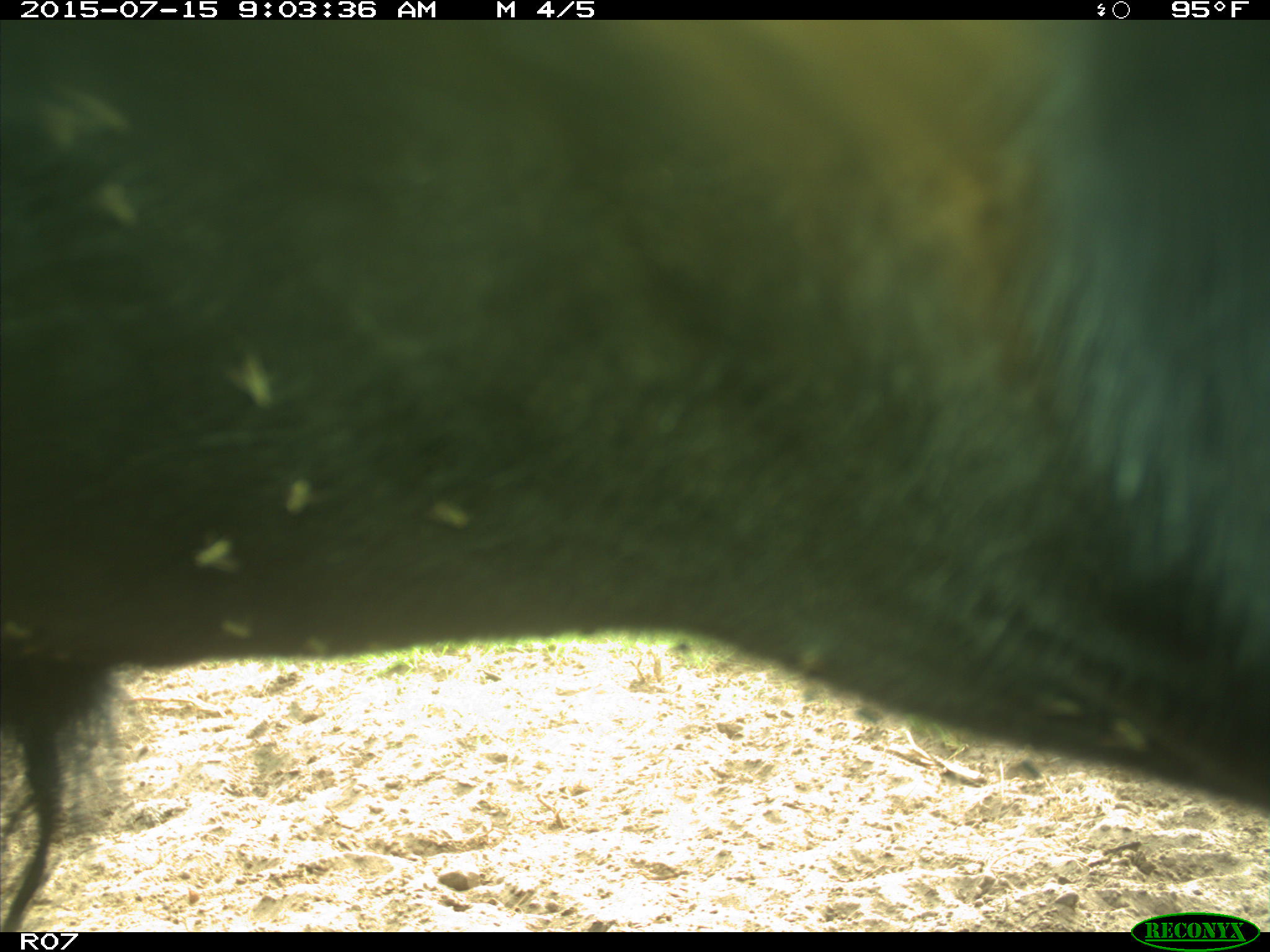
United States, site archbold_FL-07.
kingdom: Animalia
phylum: Chordata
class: Mammalia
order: Artiodactyla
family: Bovidae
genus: Bos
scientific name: Bos taurus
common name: domestic cow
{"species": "Bos taurus (domestic cow)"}